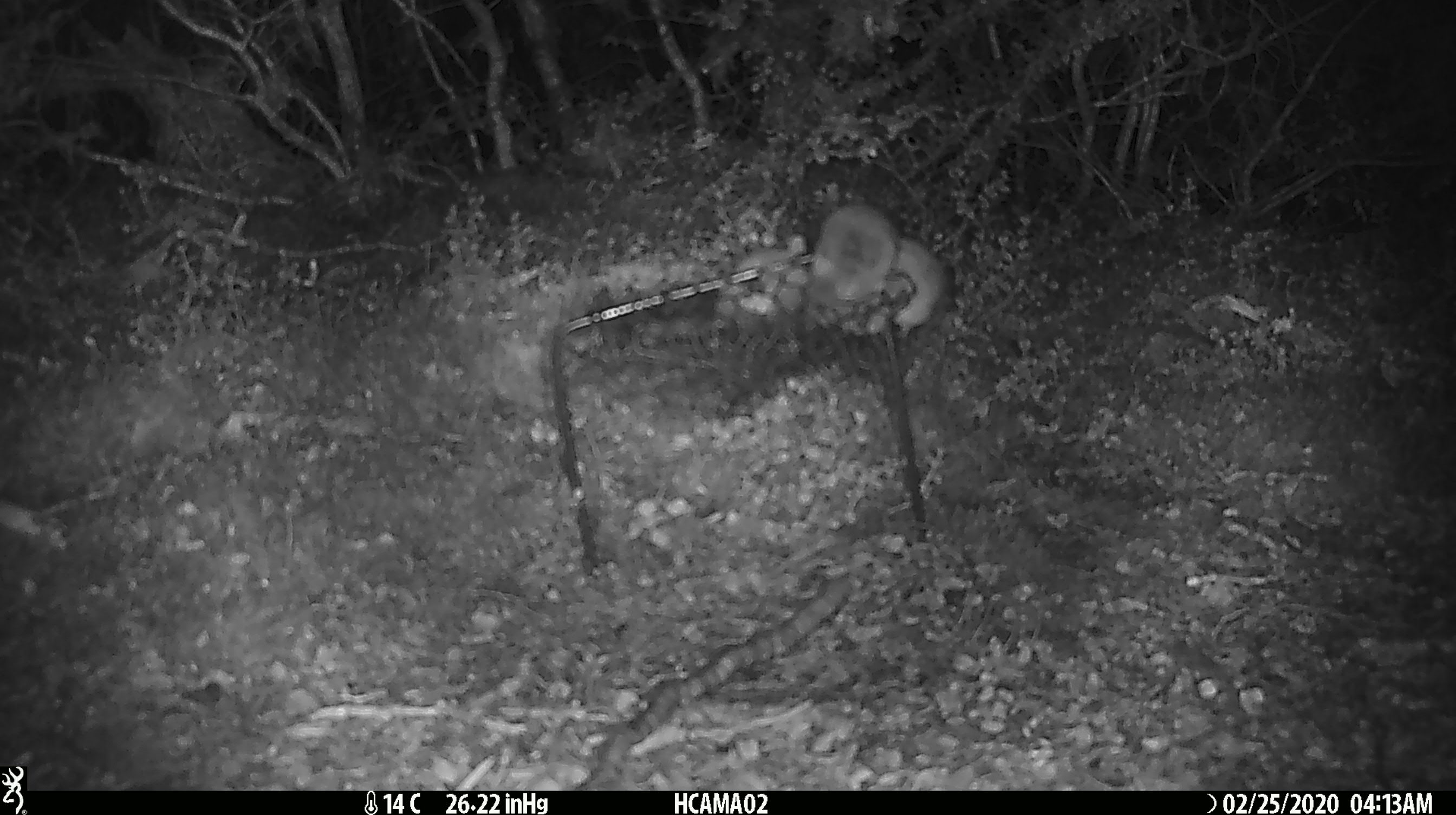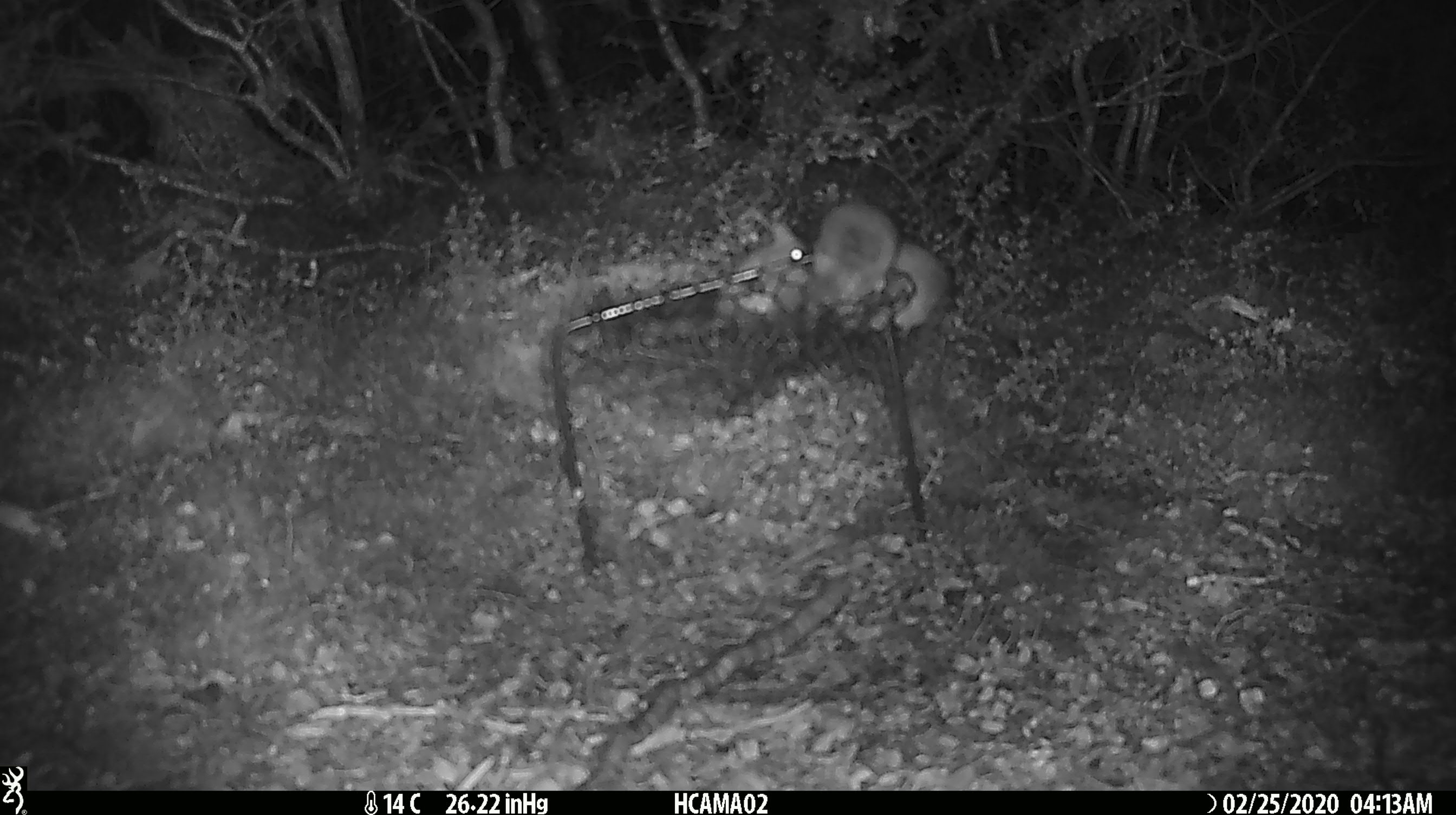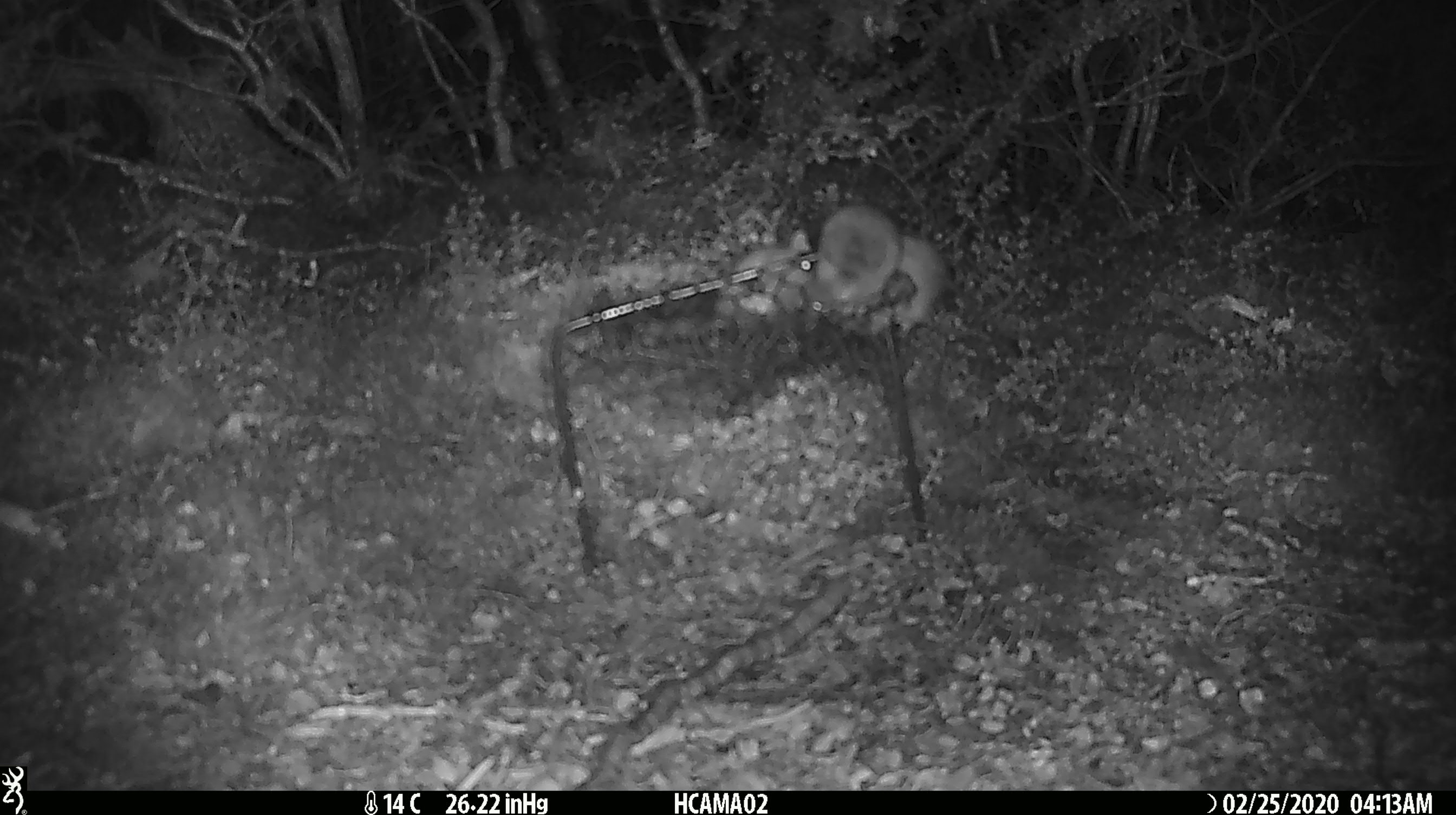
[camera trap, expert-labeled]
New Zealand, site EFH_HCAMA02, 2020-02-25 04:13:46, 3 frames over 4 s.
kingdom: Animalia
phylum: Chordata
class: Mammalia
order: Rodentia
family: Muridae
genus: Mus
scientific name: Mus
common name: mouse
Mouse (Mus).